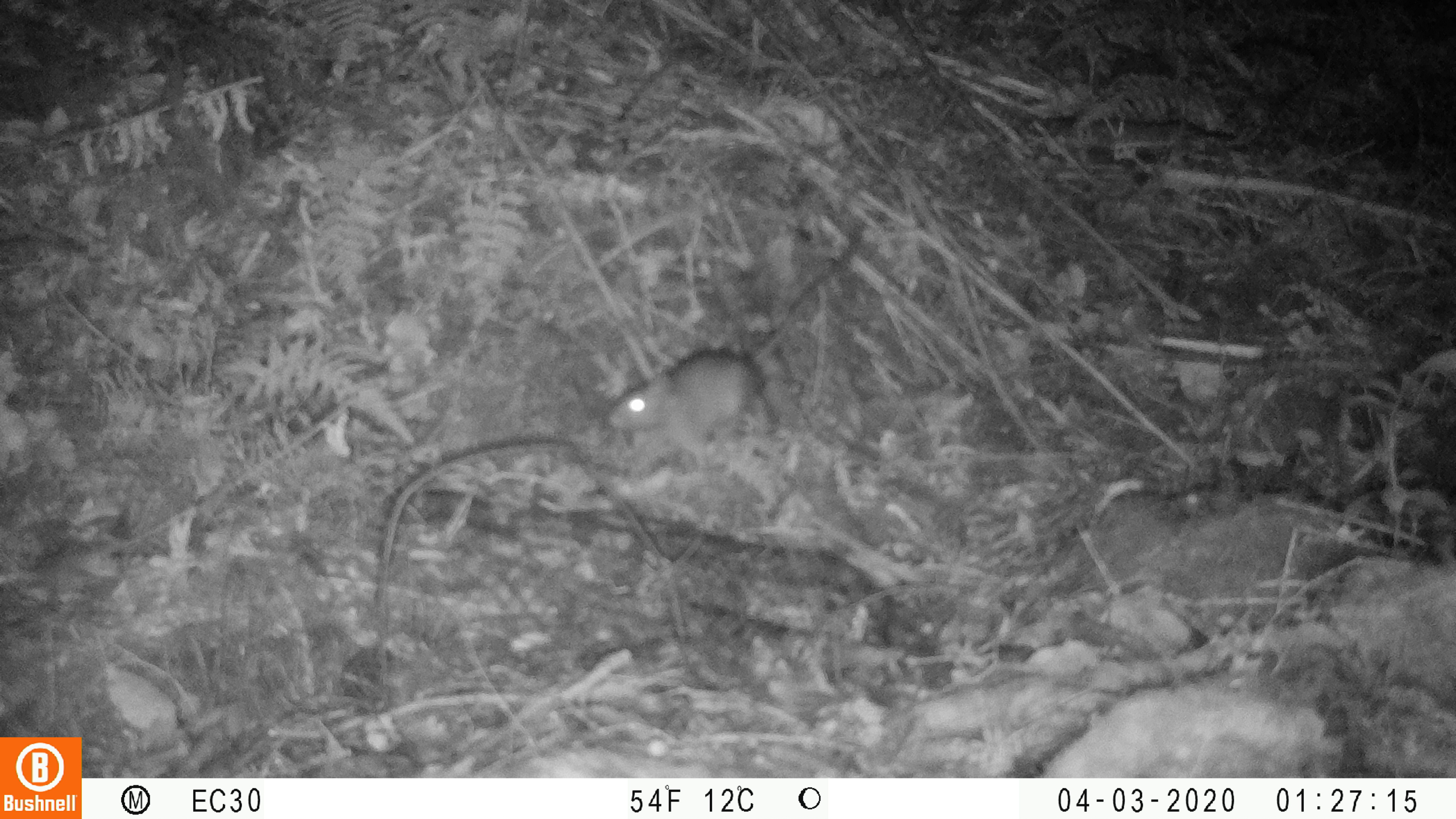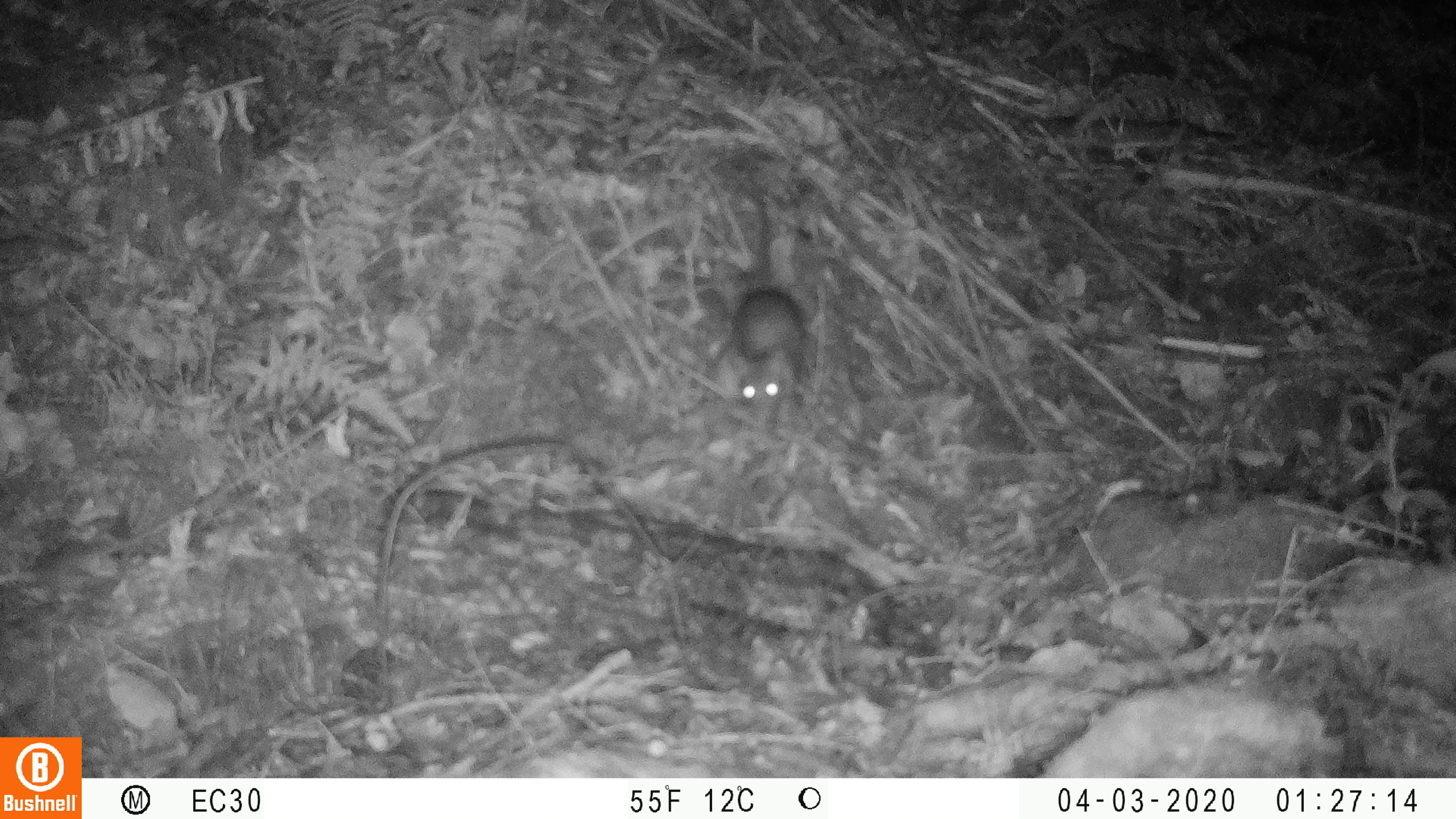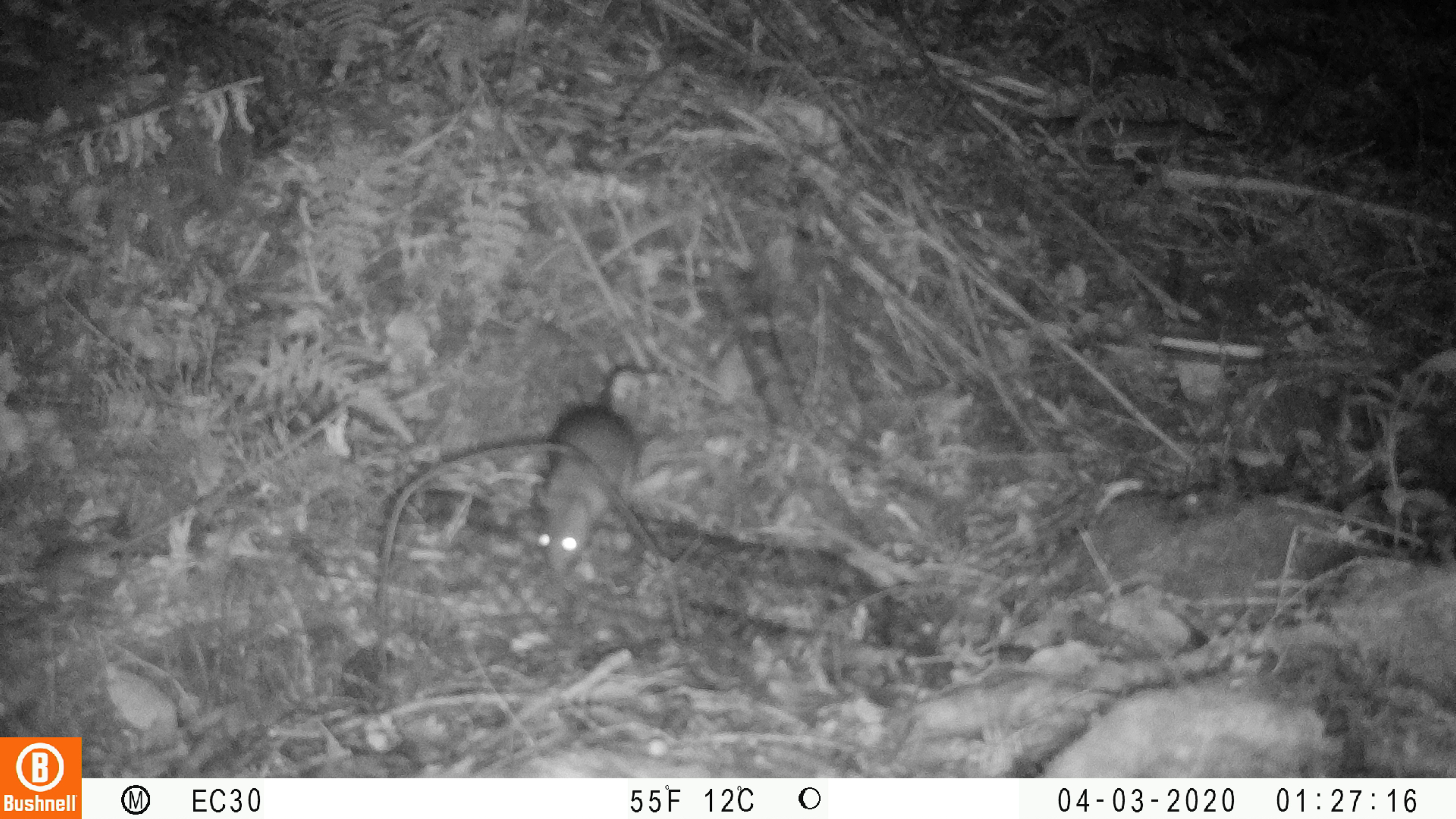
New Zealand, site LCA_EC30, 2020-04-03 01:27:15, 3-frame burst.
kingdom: Animalia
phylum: Chordata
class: Mammalia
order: Rodentia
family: Muridae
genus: Rattus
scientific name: Rattus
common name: rat